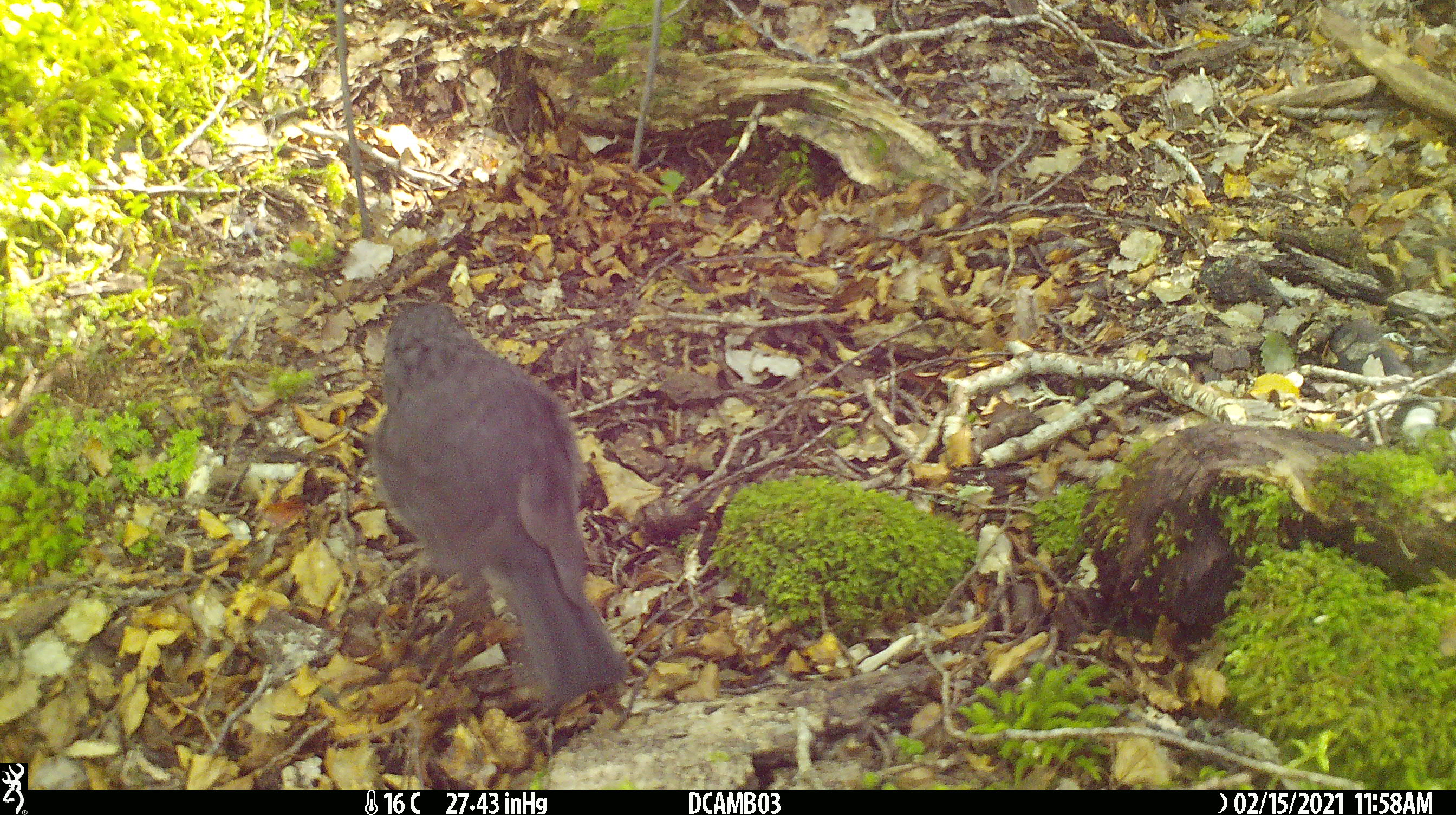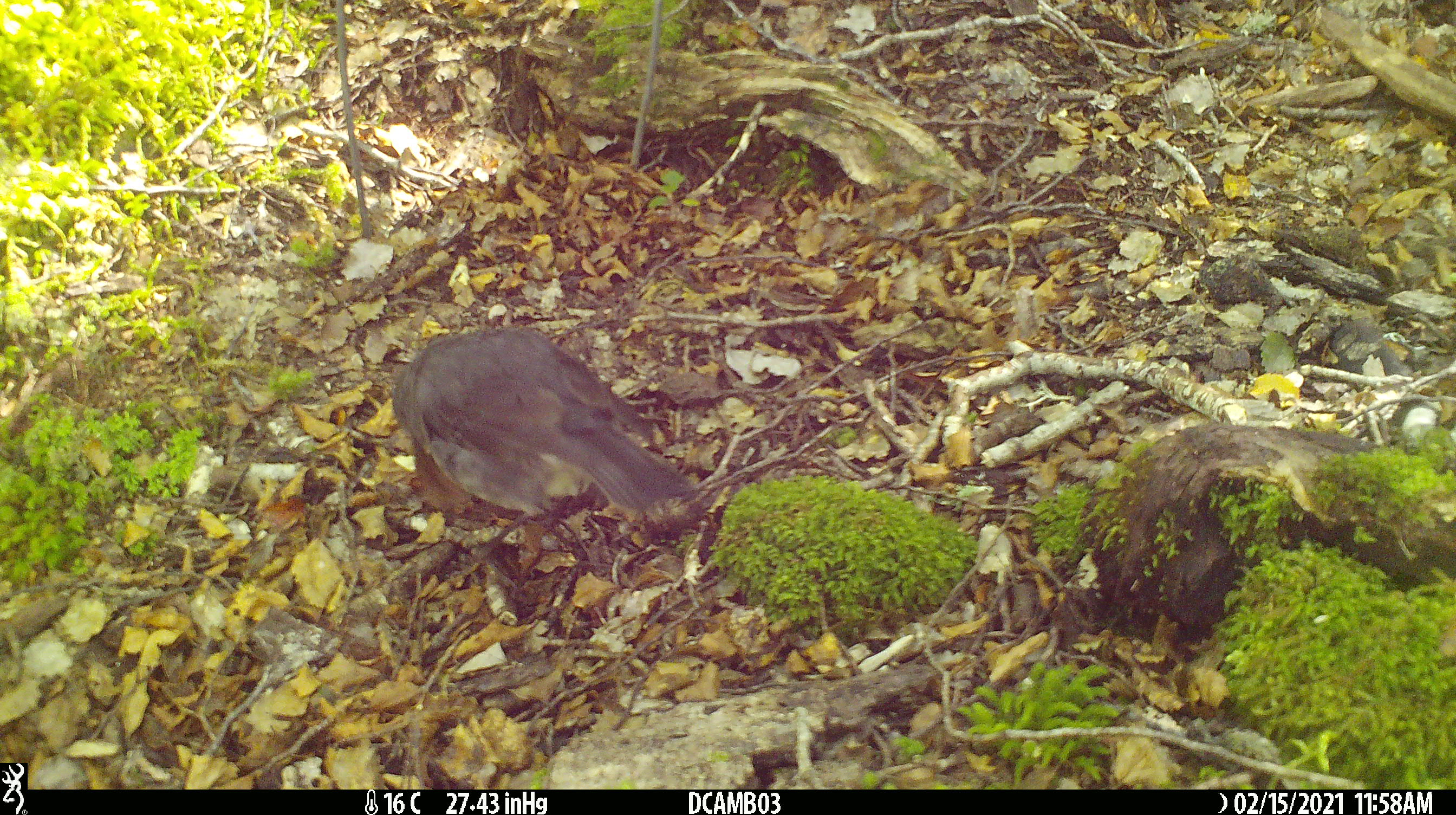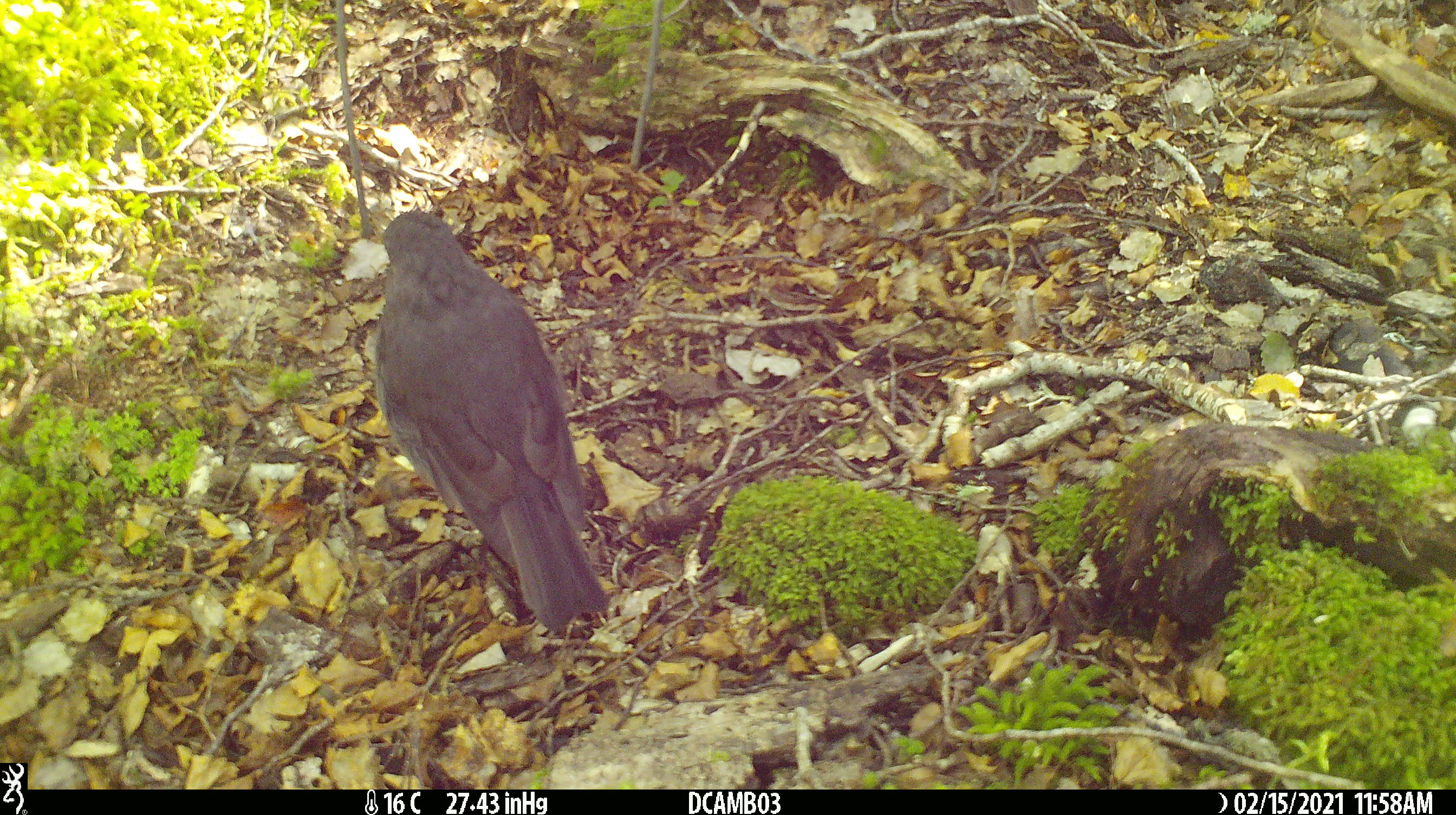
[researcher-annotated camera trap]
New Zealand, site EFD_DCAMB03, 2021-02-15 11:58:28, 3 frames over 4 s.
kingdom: Animalia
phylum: Chordata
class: Aves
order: Passeriformes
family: Petroicidae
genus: Petroica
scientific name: Petroica australis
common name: new zealand robin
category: robin